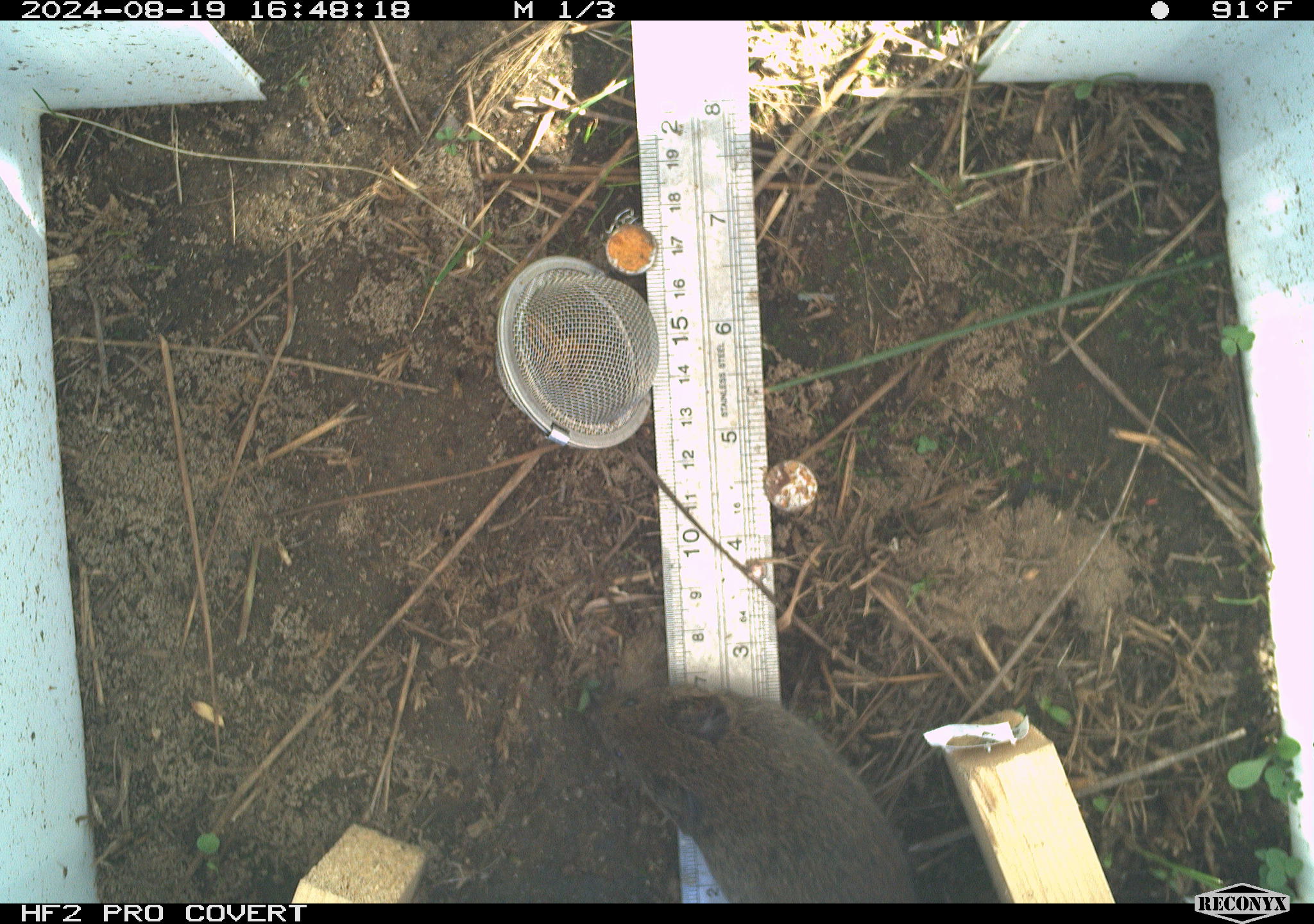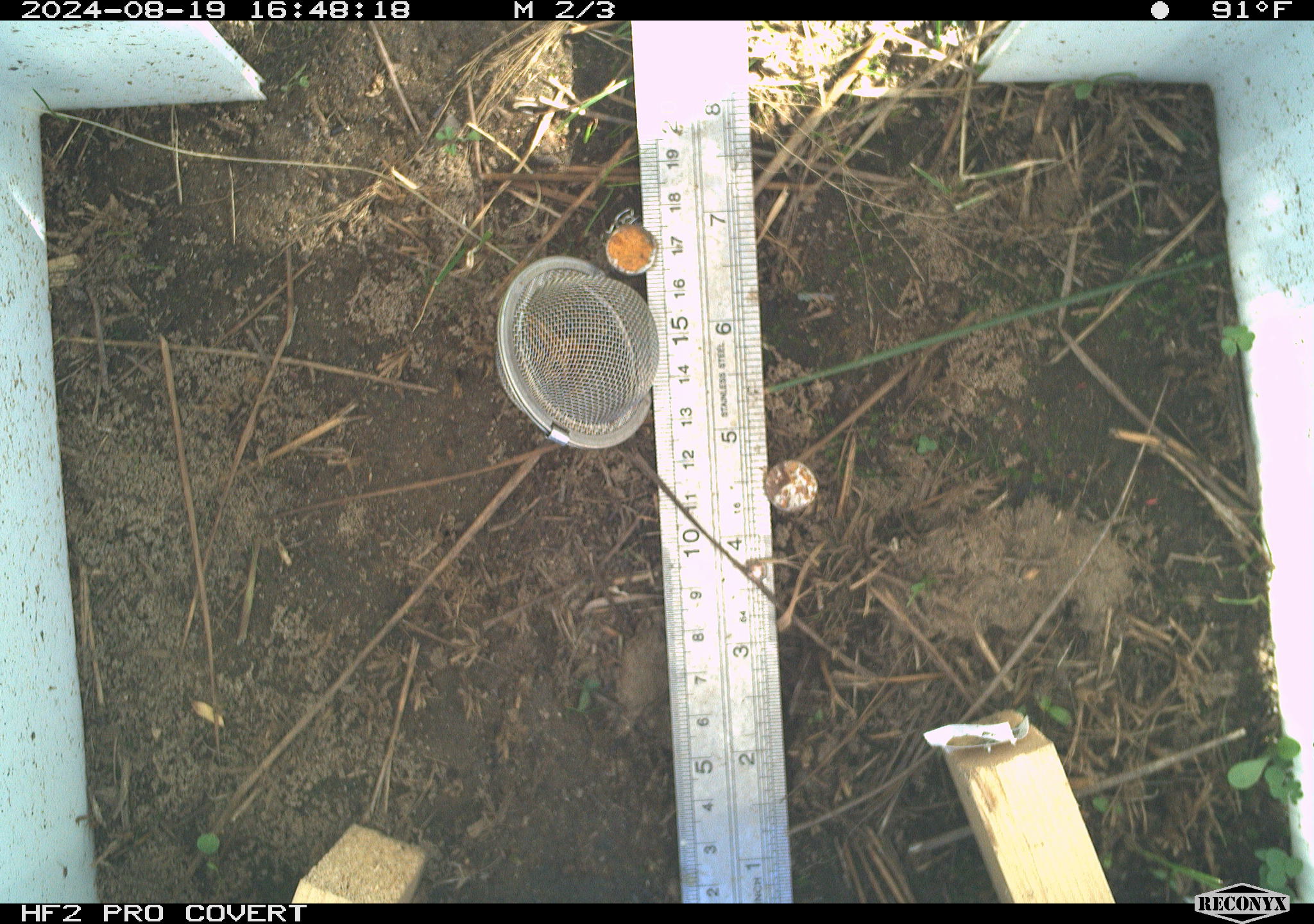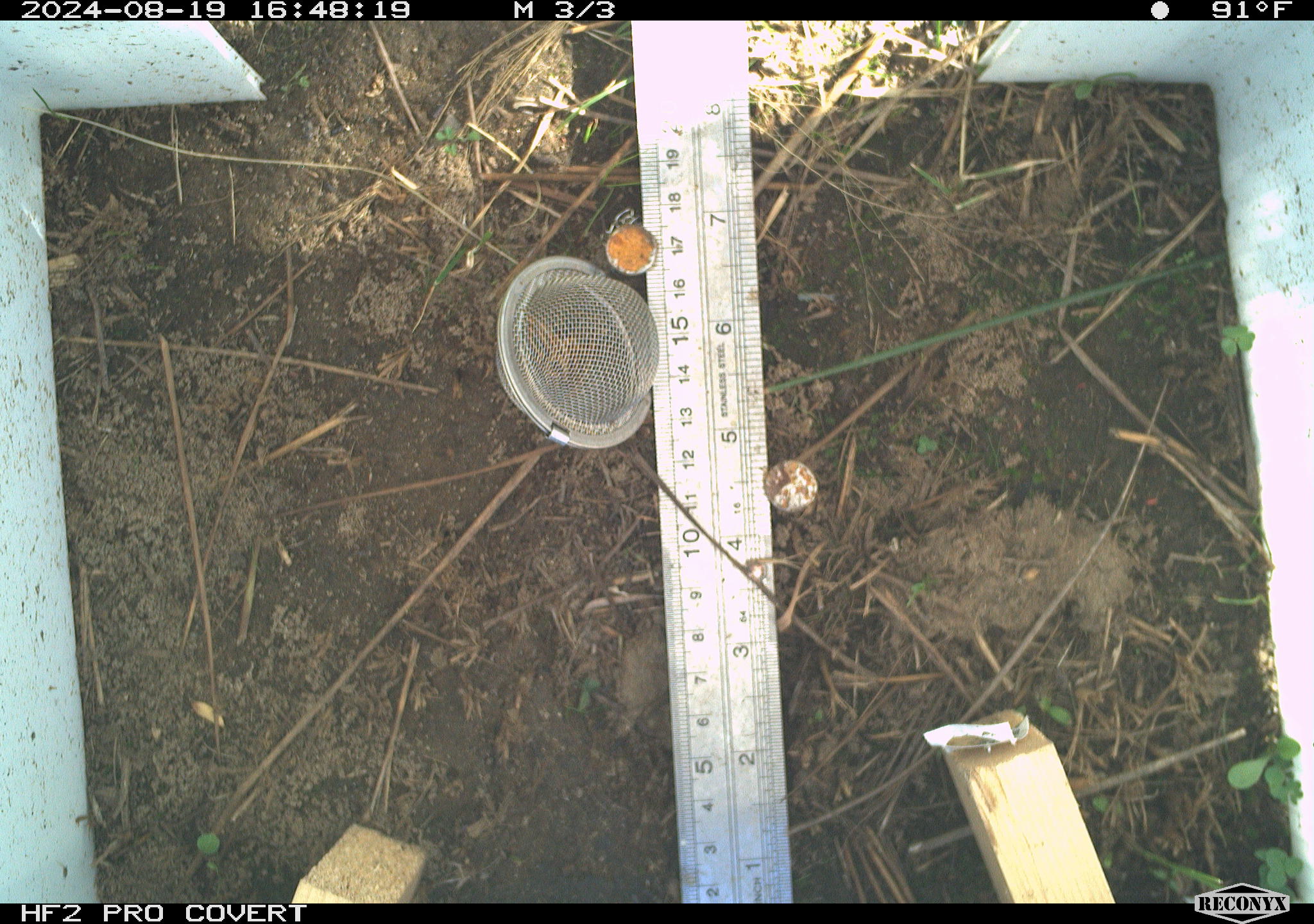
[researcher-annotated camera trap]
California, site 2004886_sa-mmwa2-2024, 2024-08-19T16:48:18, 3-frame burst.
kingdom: Animalia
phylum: Chordata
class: Mammalia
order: Rodentia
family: Cricetidae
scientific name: Arvicolinae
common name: voles, lemmings, and muskrats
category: arvicolinae subfamily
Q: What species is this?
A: Arvicolinae subfamily (voles, lemmings, and muskrats) (Arvicolinae).